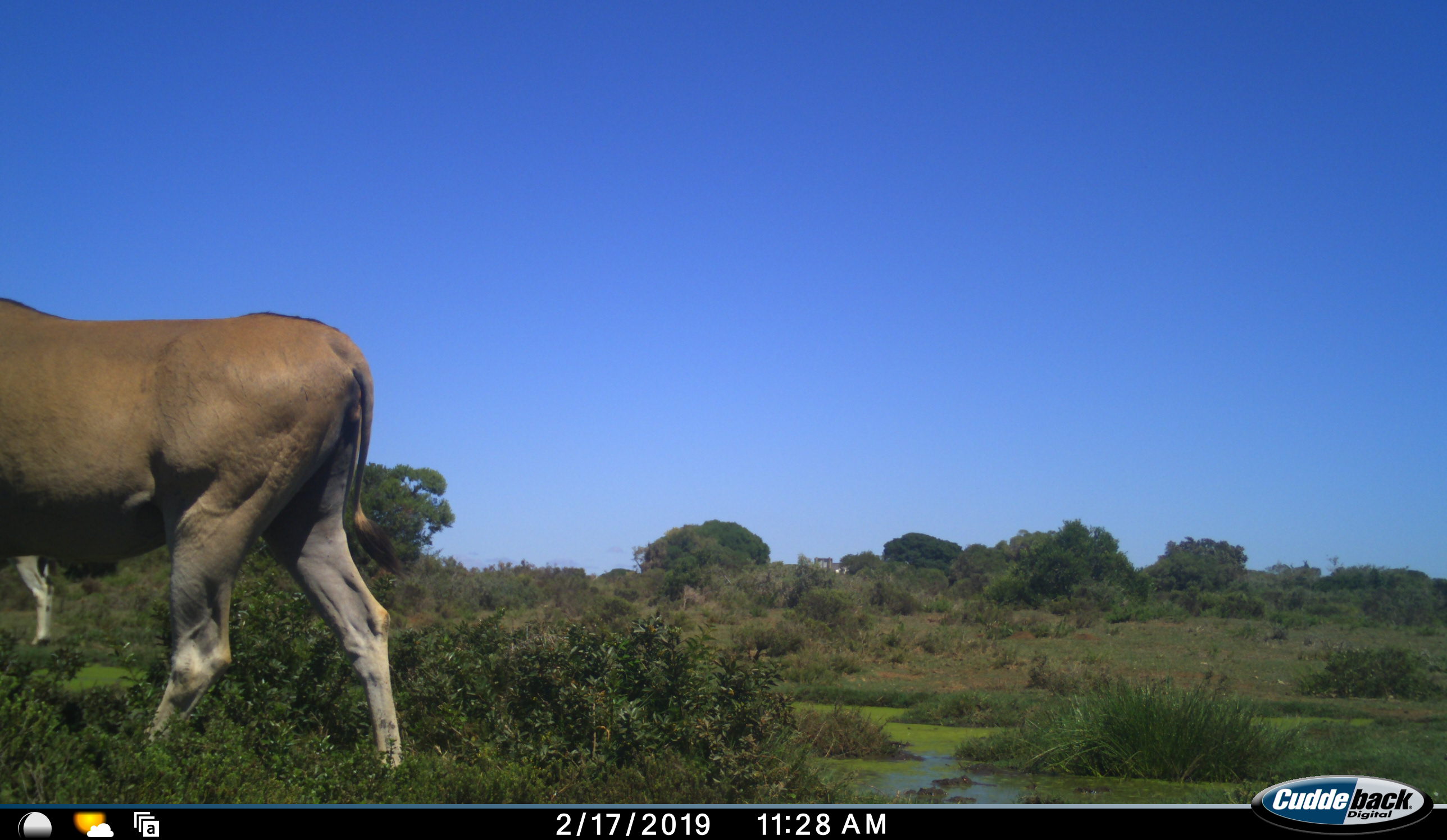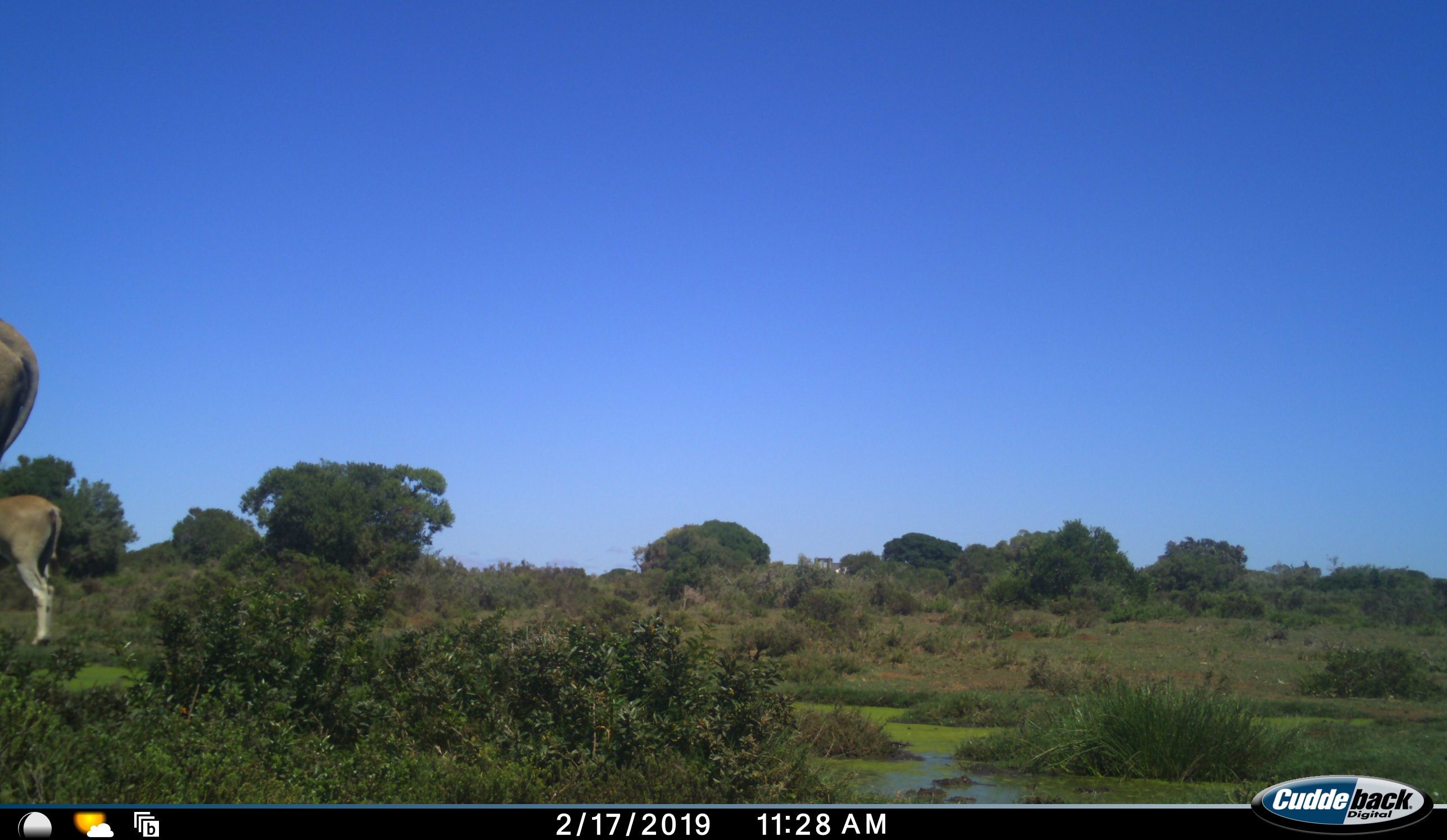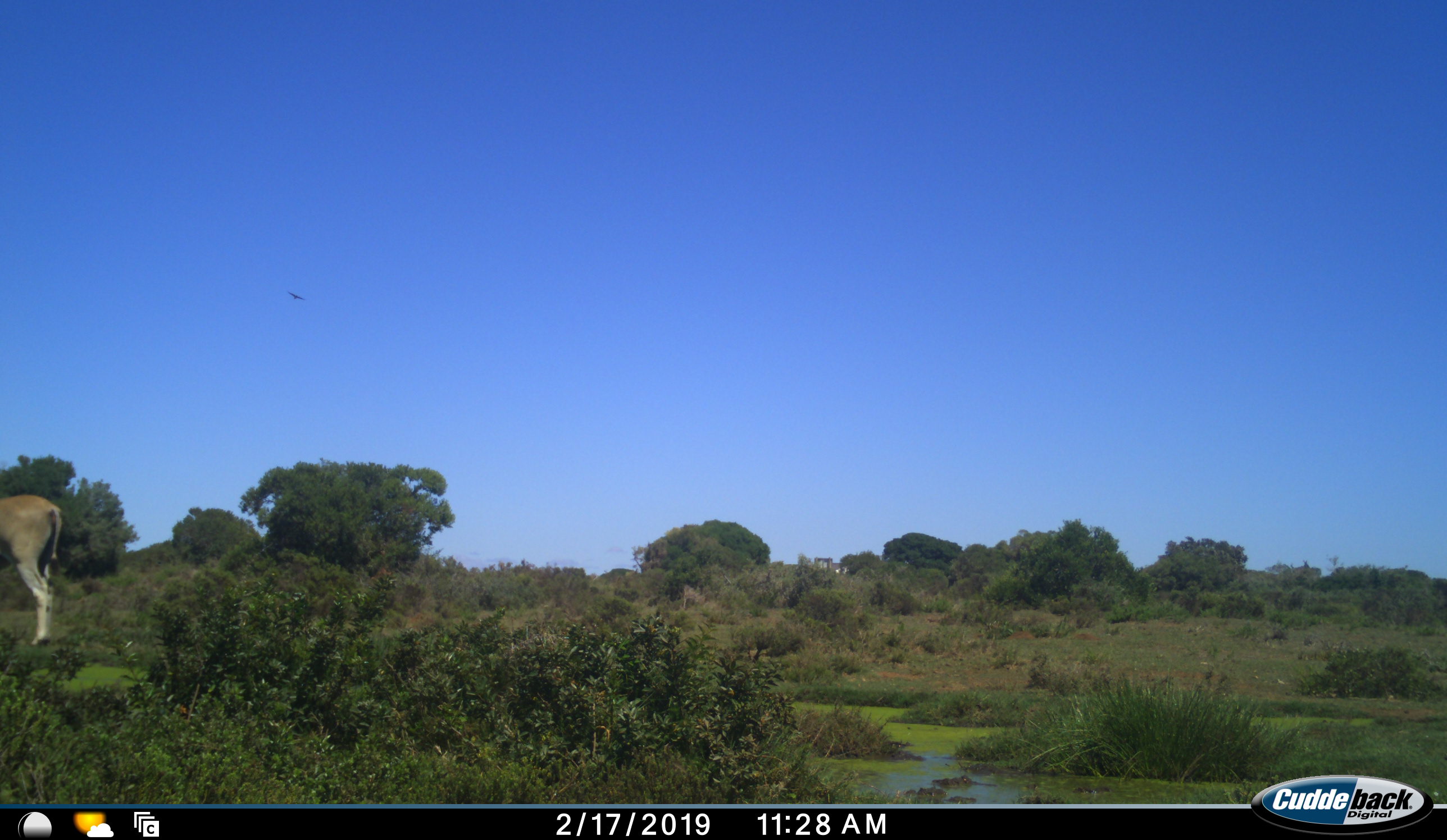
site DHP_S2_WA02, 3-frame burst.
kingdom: Animalia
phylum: Chordata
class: Mammalia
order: Artiodactyla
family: Bovidae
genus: Tragelaphus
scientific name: Tragelaphus oryx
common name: eland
Eland (Tragelaphus oryx), count 2. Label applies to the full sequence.